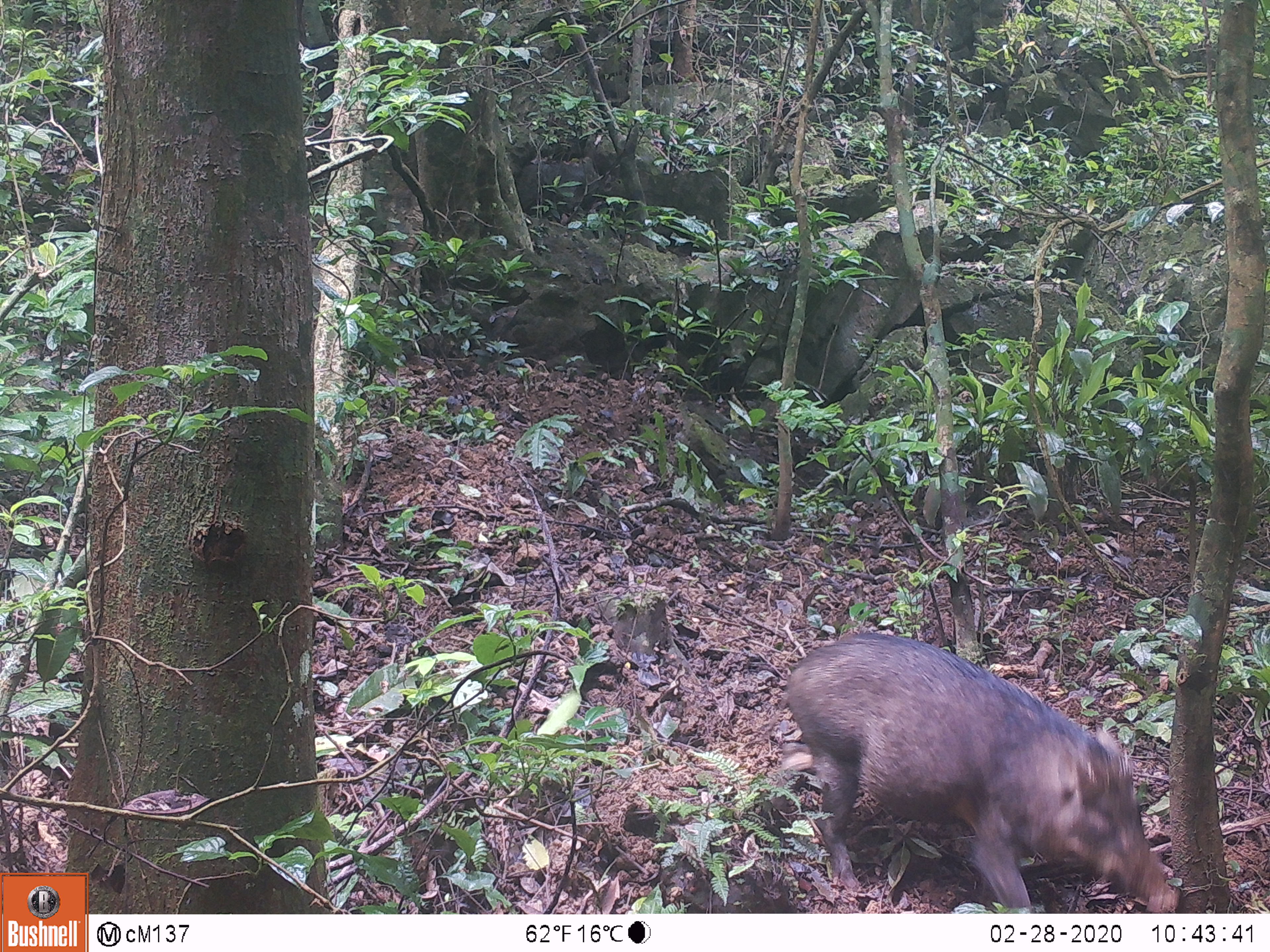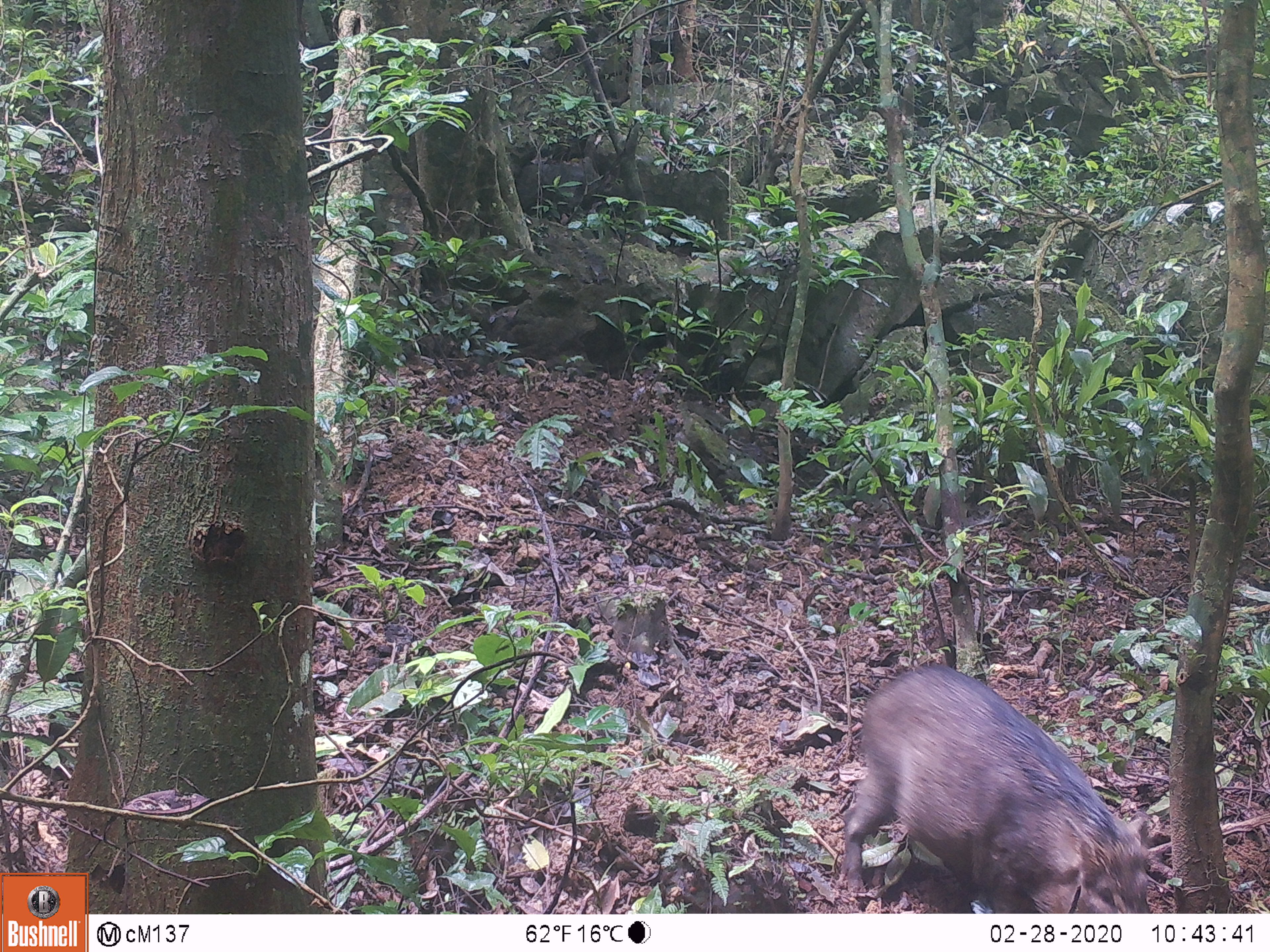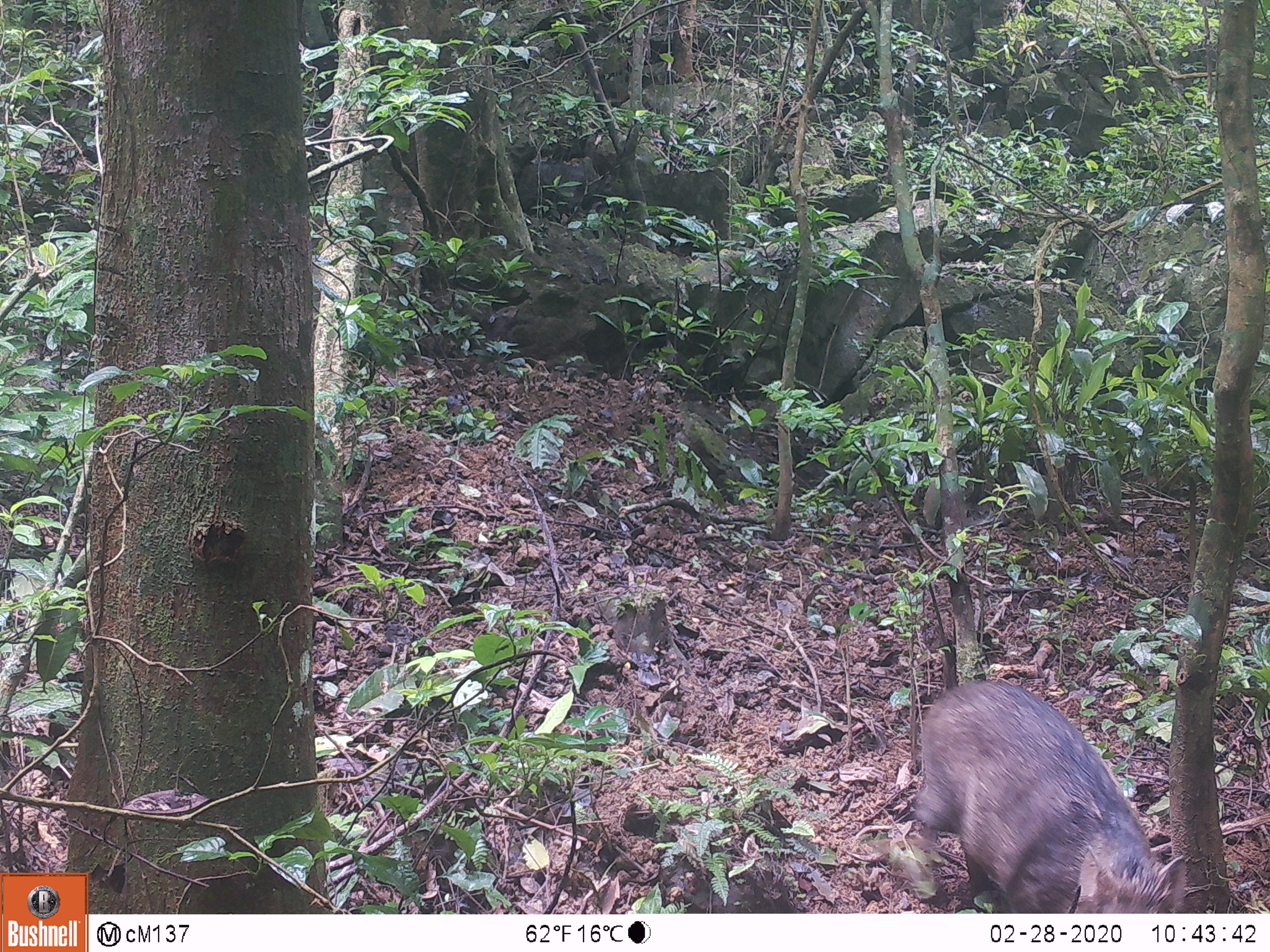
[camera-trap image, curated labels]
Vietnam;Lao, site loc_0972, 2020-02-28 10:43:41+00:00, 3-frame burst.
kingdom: Animalia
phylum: Chordata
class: Mammalia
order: Artiodactyla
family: Suidae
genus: Sus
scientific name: Sus scrofa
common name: eurasian wild pig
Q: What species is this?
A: Eurasian wild pig (Sus scrofa).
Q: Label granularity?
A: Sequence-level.